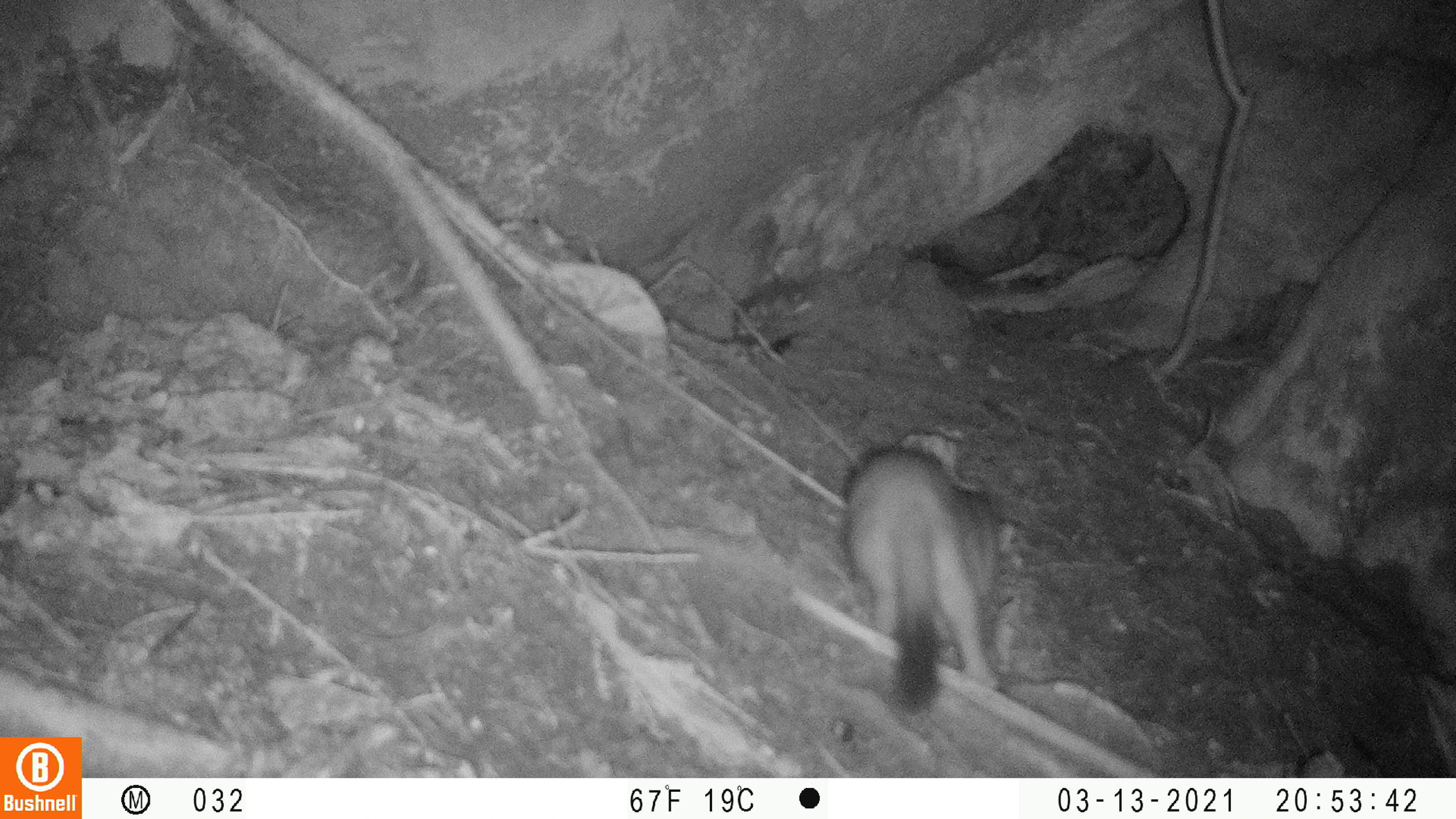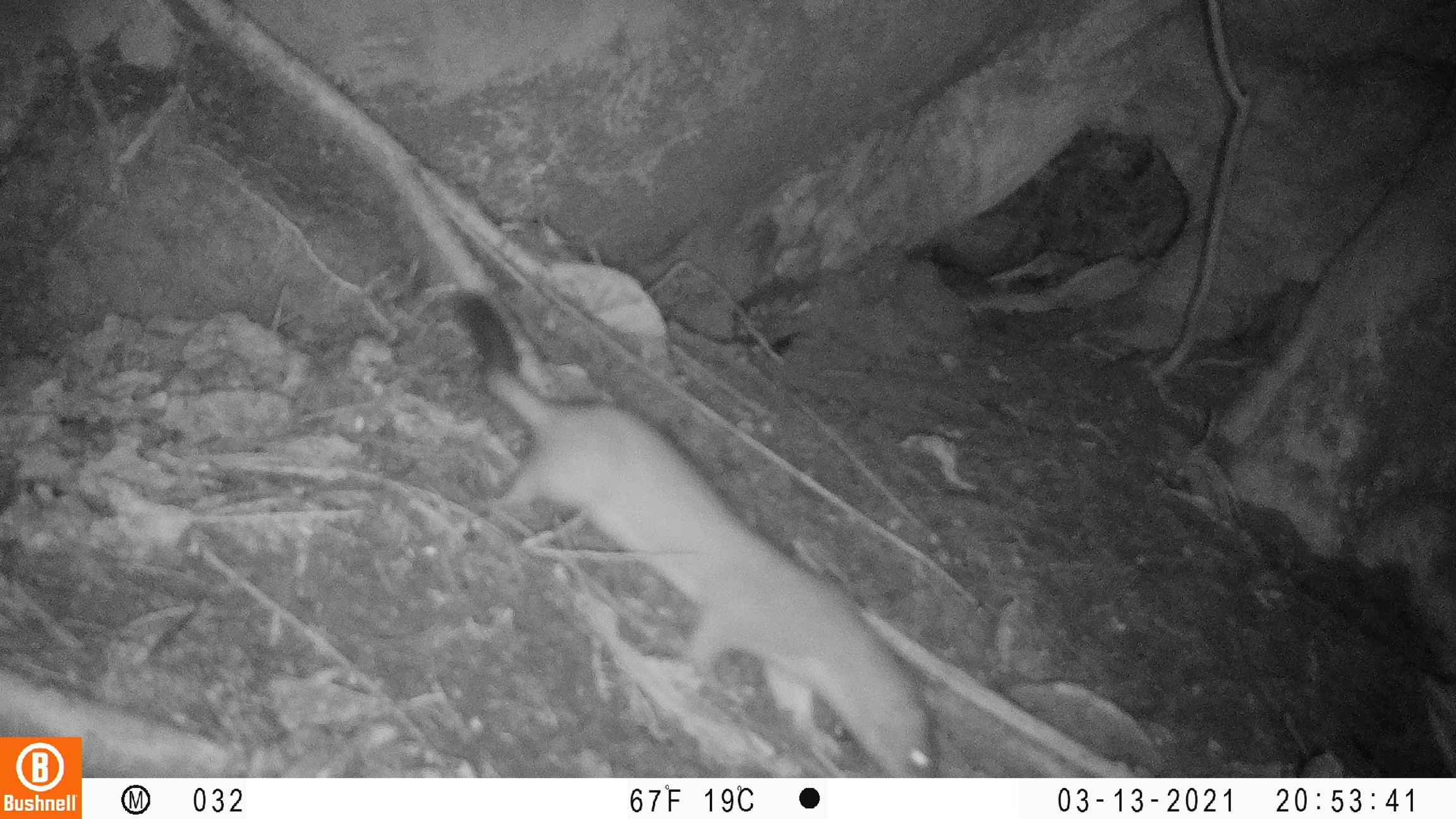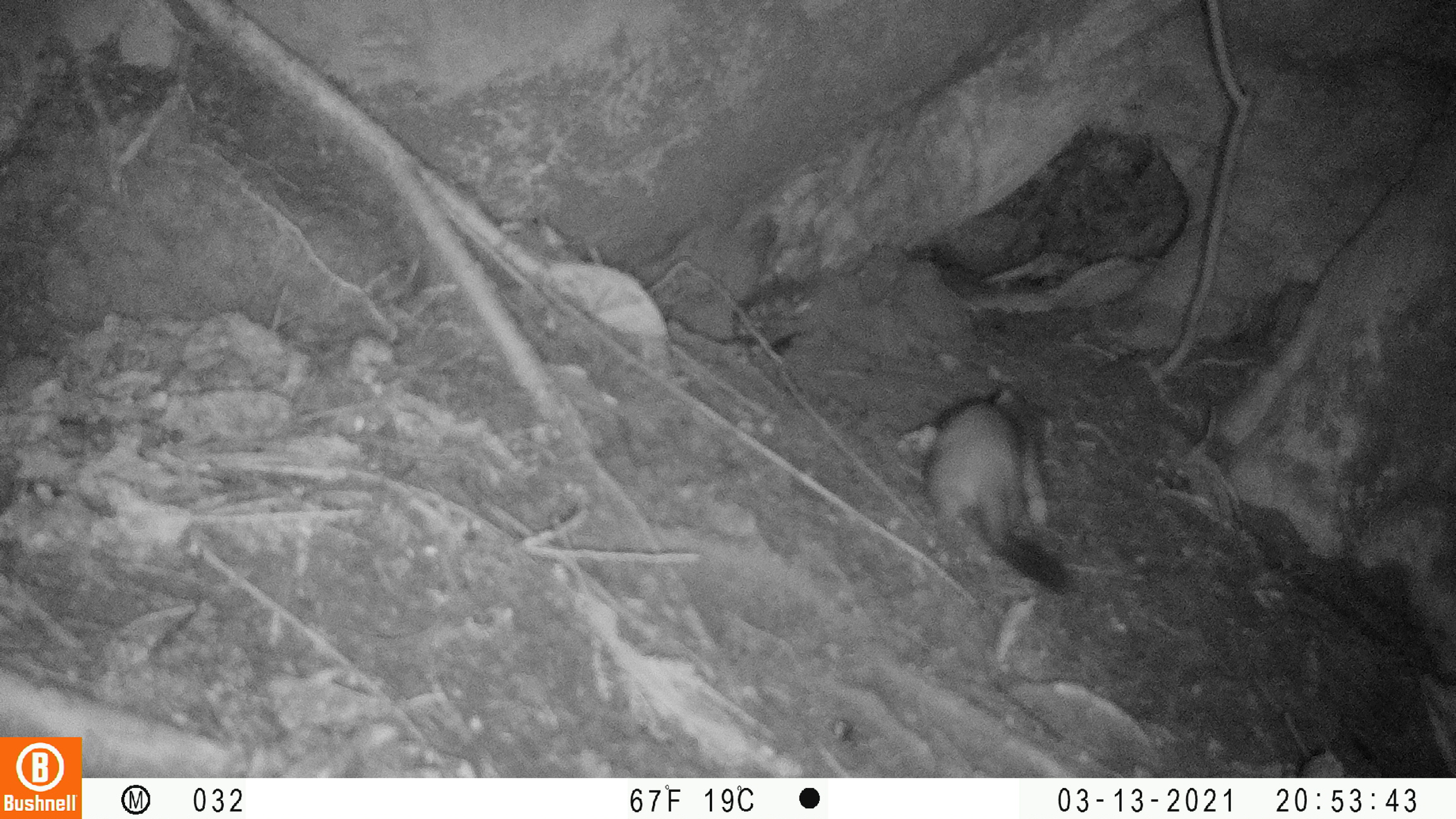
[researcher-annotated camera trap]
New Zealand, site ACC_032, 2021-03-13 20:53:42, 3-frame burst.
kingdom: Animalia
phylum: Chordata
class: Mammalia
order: Carnivora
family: Mustelidae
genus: Mustela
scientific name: Mustela erminea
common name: stoat